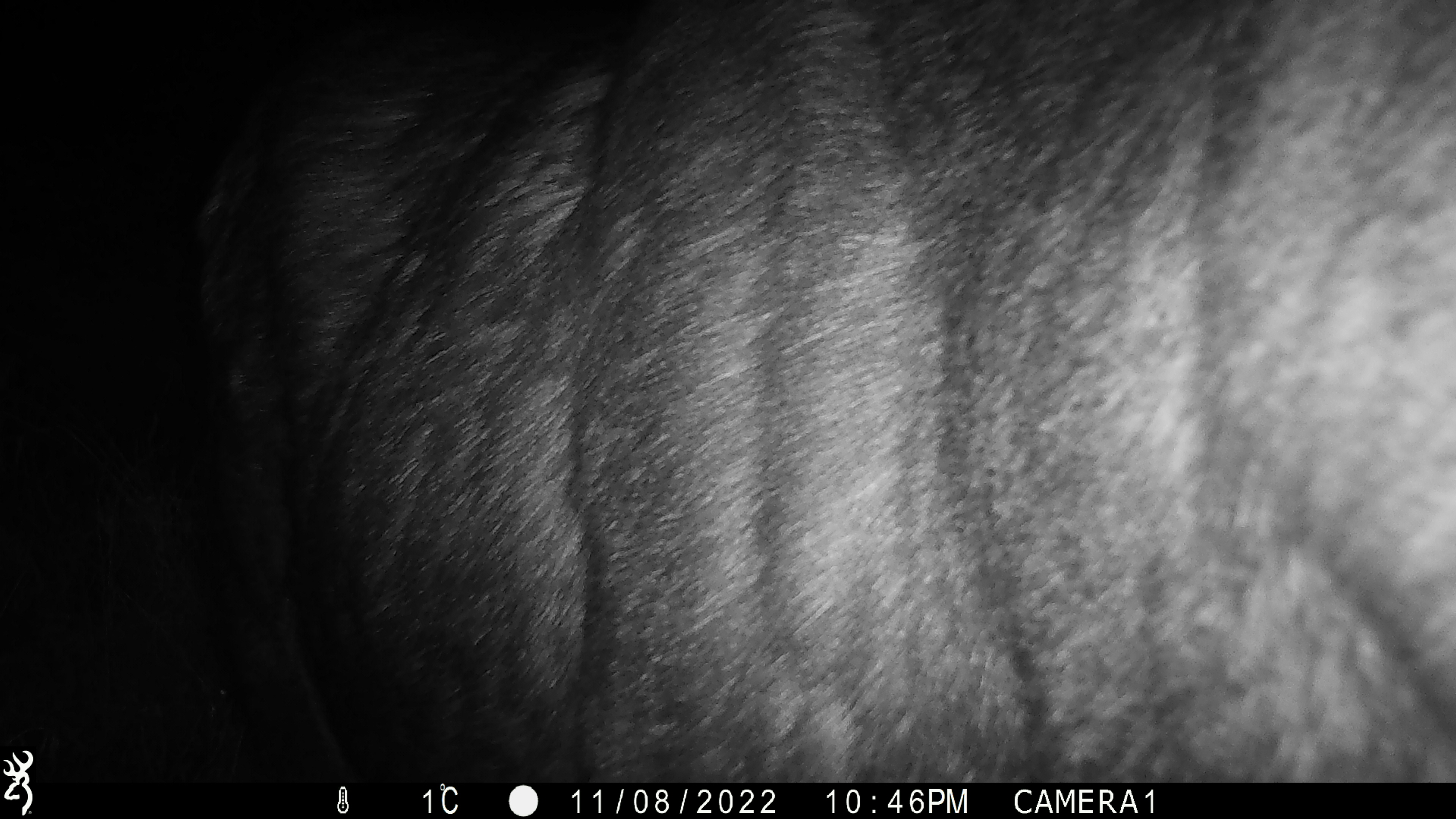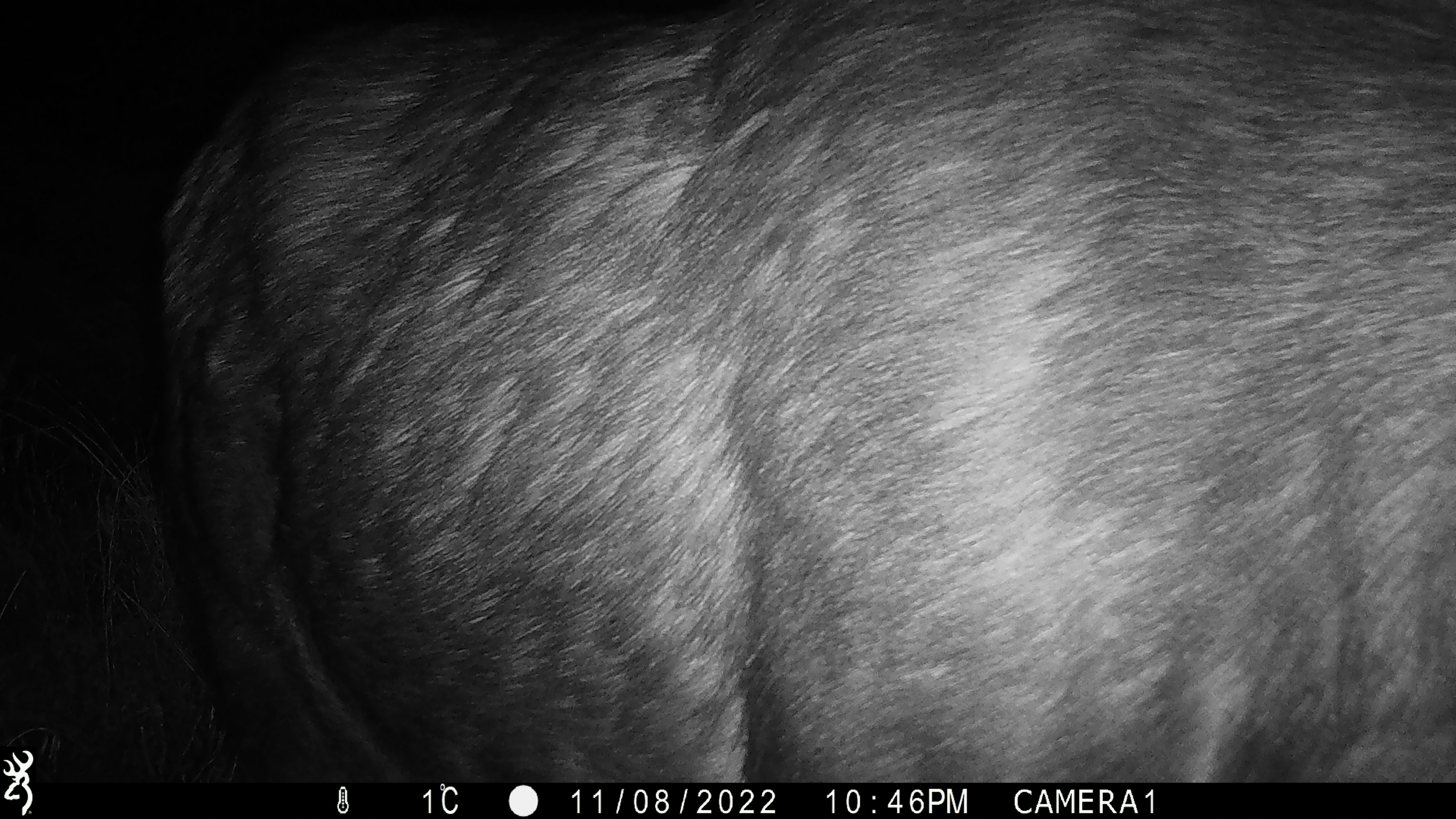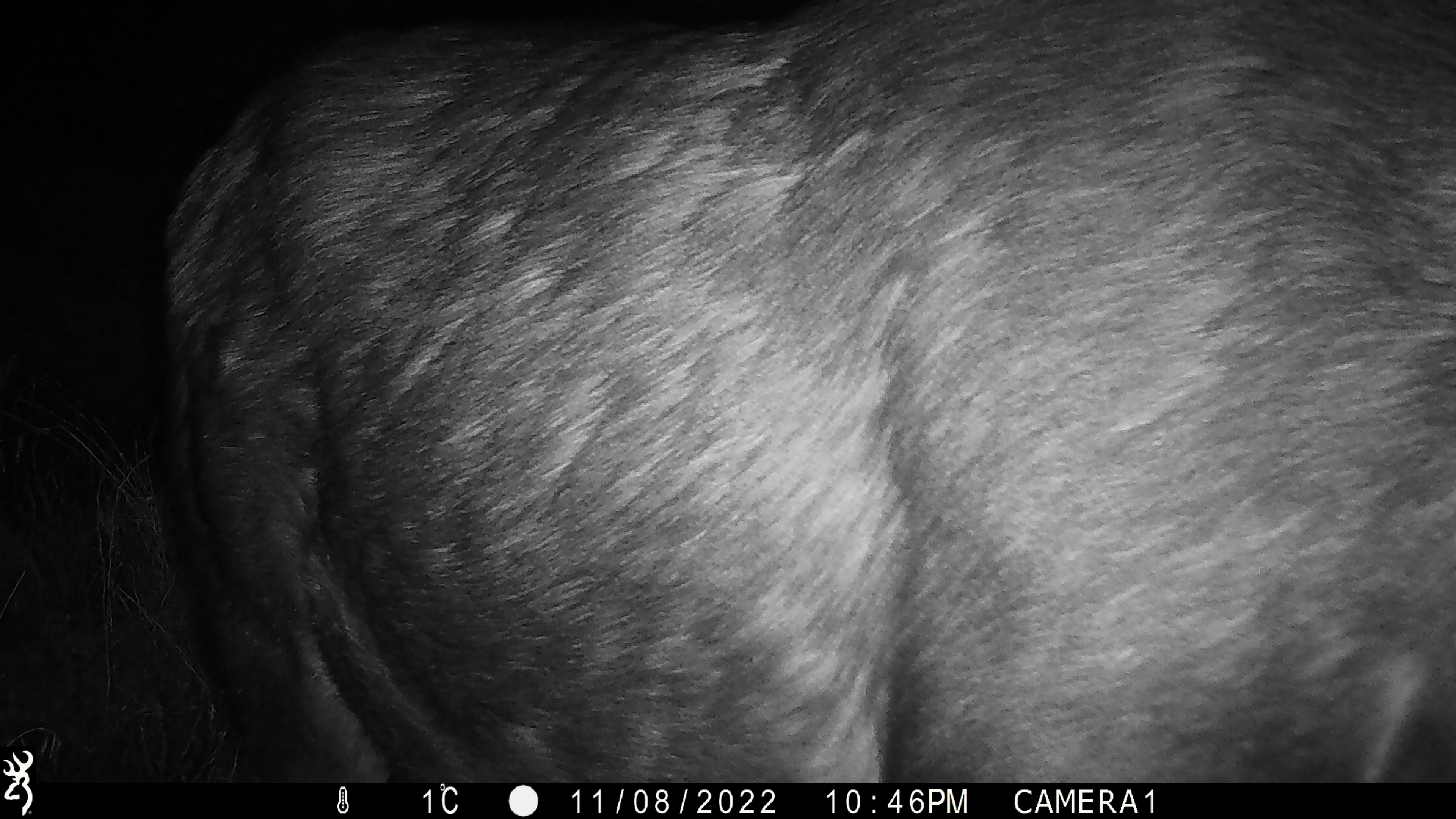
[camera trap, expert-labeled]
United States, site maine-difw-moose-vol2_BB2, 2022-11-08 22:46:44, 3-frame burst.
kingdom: Animalia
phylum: Chordata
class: Mammalia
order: Artiodactyla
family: Cervidae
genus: Alces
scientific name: Alces alces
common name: moose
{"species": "moose (Alces alces)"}